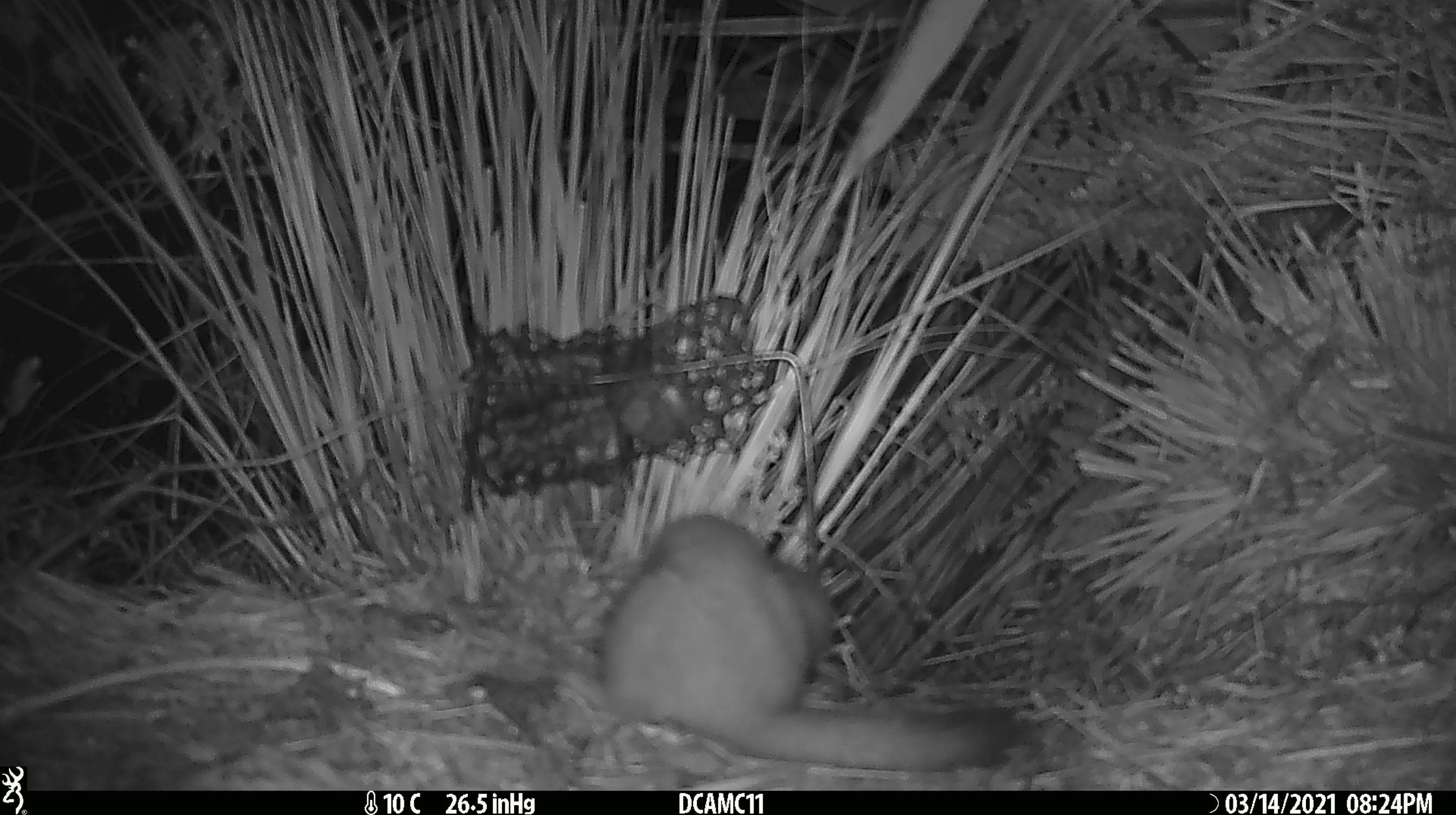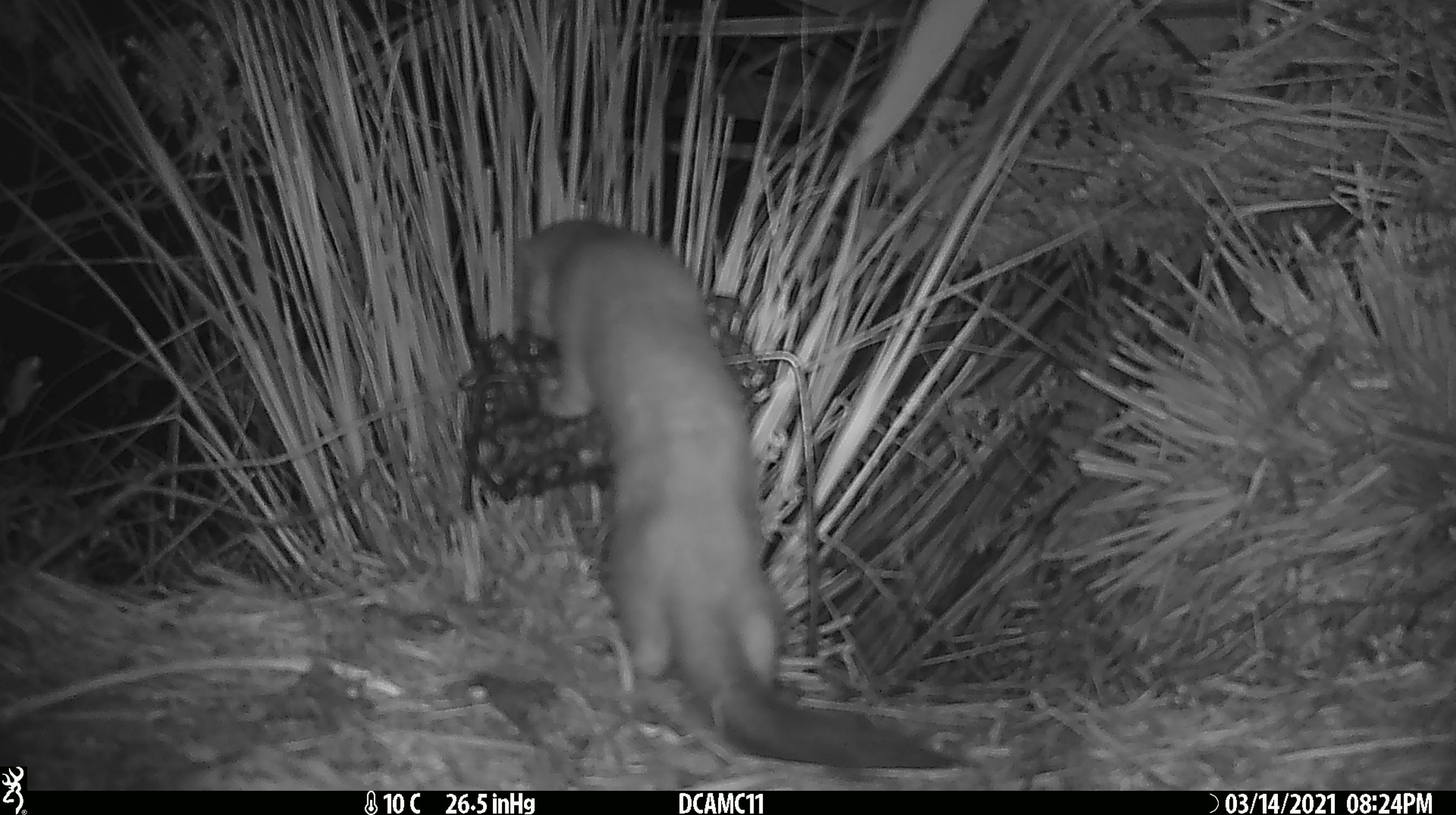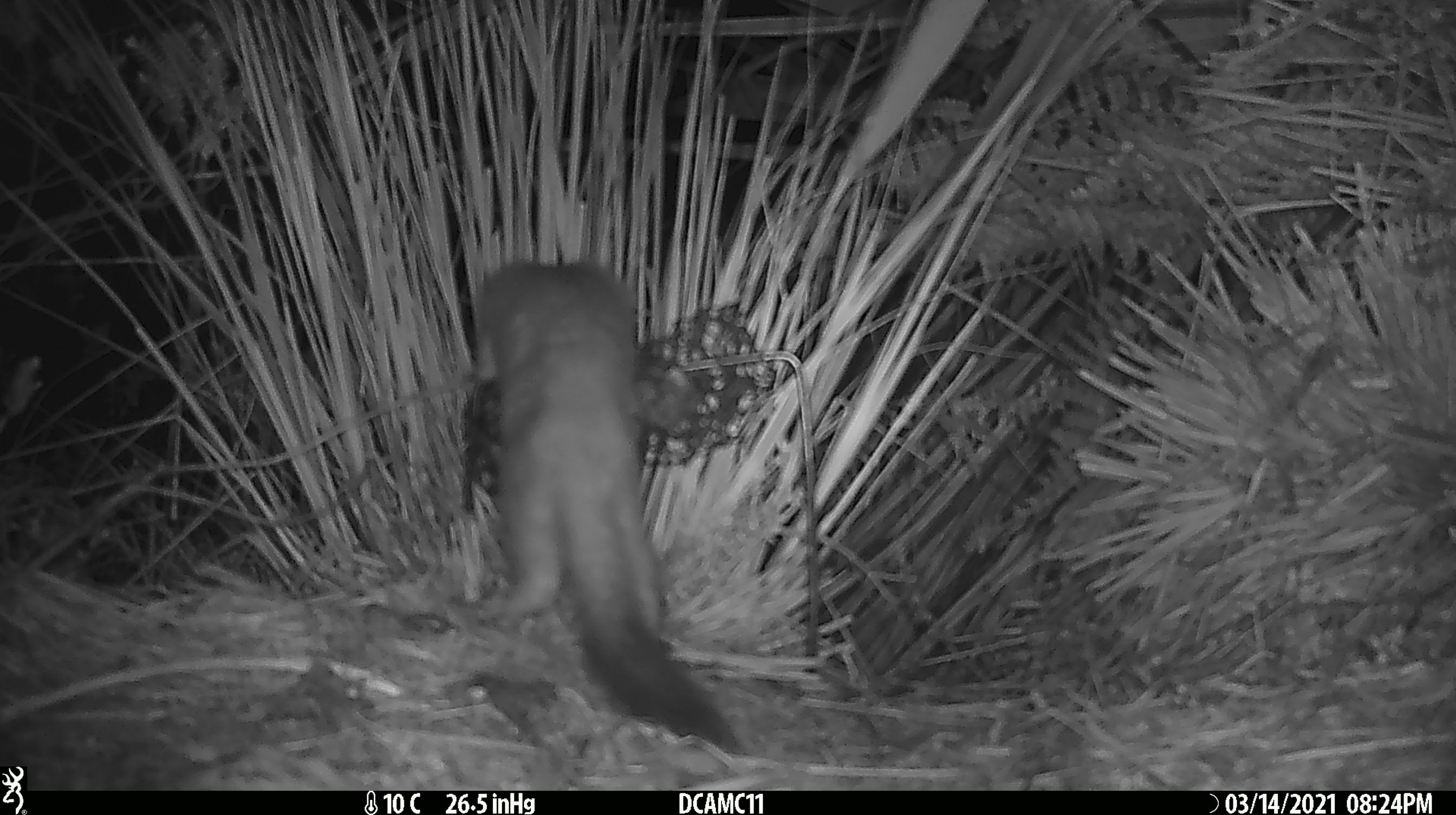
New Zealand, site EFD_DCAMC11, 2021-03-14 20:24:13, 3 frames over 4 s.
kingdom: Animalia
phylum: Chordata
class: Mammalia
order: Carnivora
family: Mustelidae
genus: Mustela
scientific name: Mustela erminea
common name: stoat